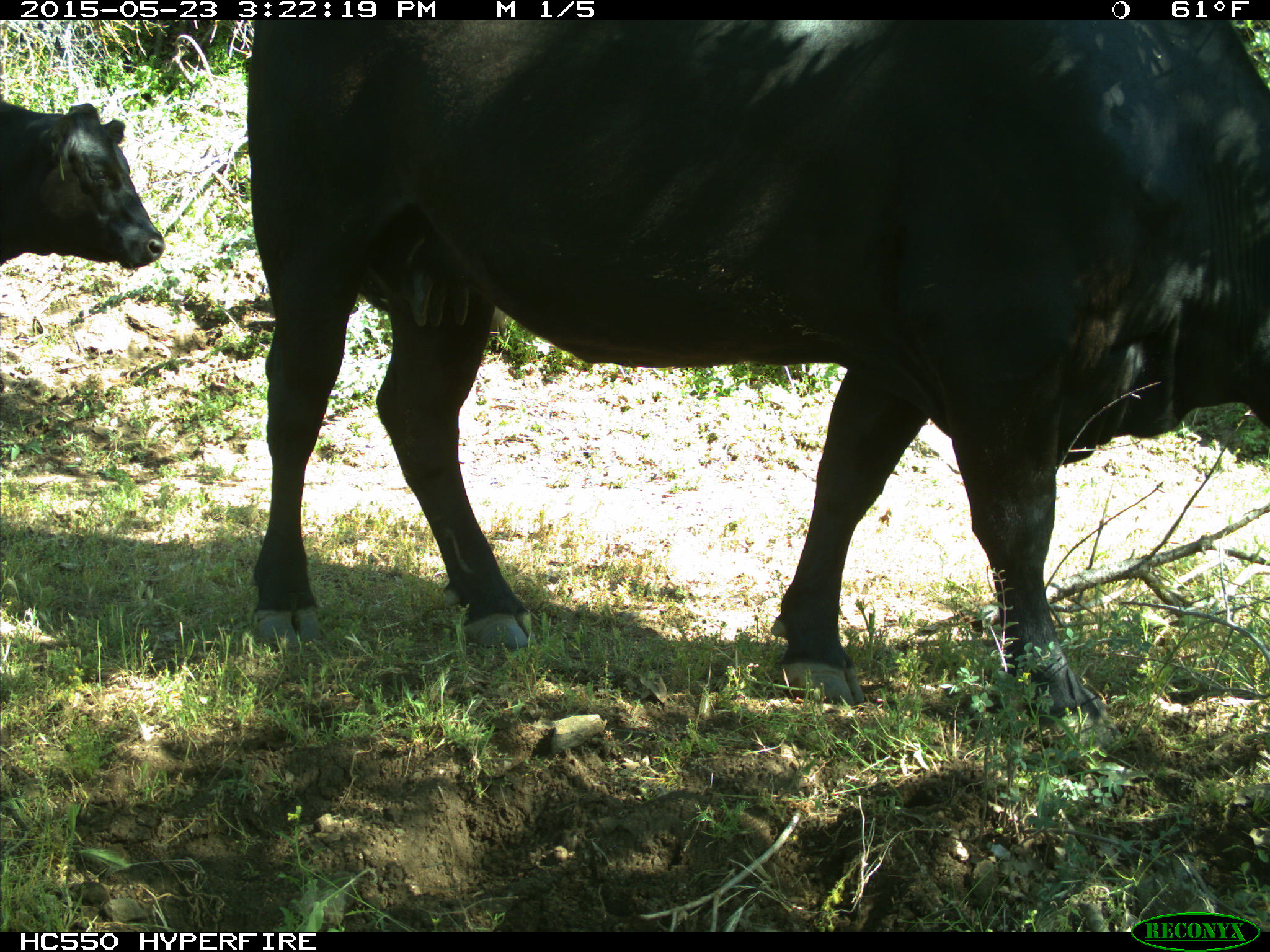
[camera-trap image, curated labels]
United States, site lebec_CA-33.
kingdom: Animalia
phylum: Chordata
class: Mammalia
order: Artiodactyla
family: Bovidae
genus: Bos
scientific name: Bos taurus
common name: domestic cow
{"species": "Bos taurus (domestic cow)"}